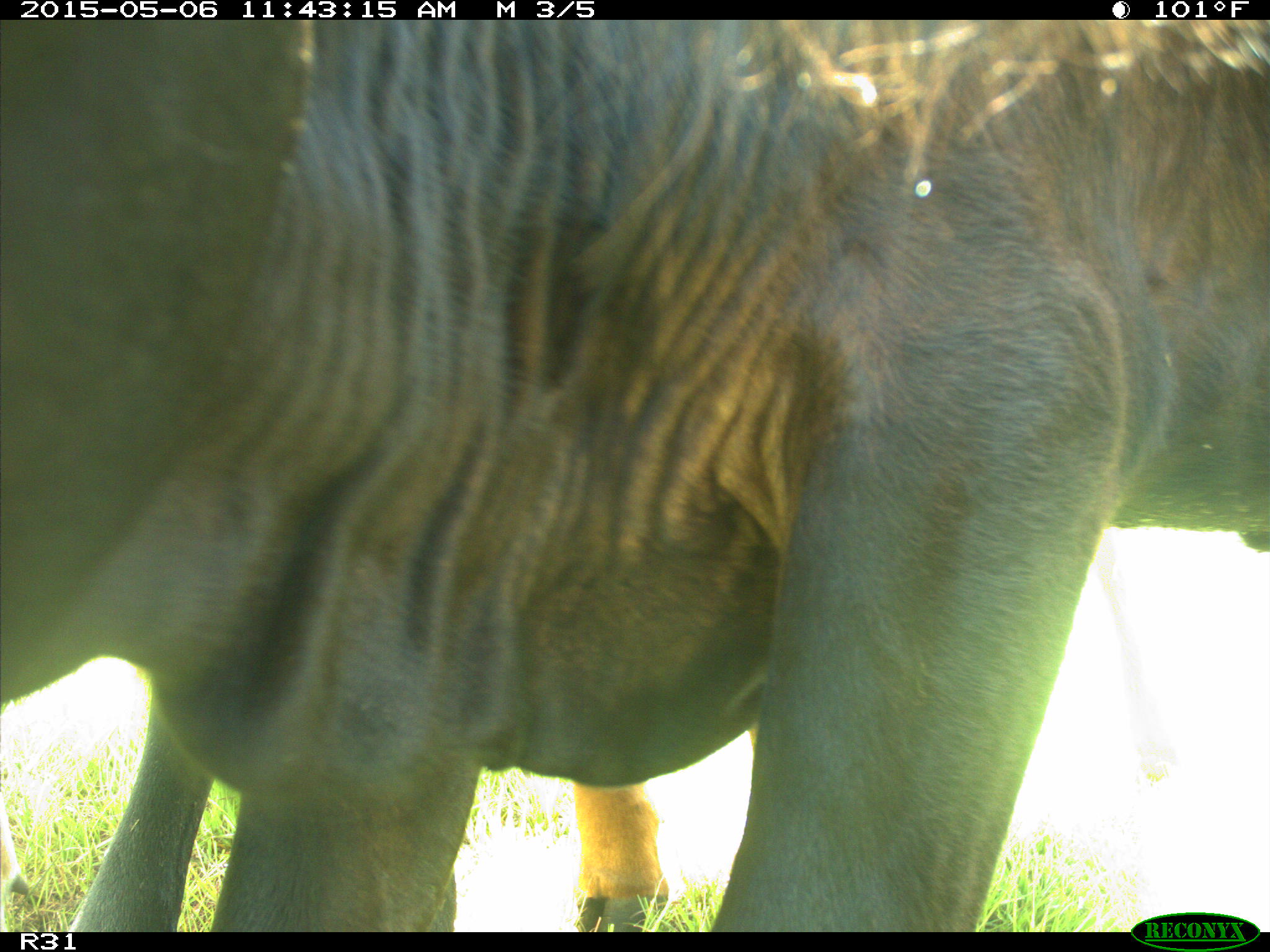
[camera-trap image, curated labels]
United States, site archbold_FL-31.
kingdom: Animalia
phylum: Chordata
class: Mammalia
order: Artiodactyla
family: Bovidae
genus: Bos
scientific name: Bos taurus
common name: domestic cow